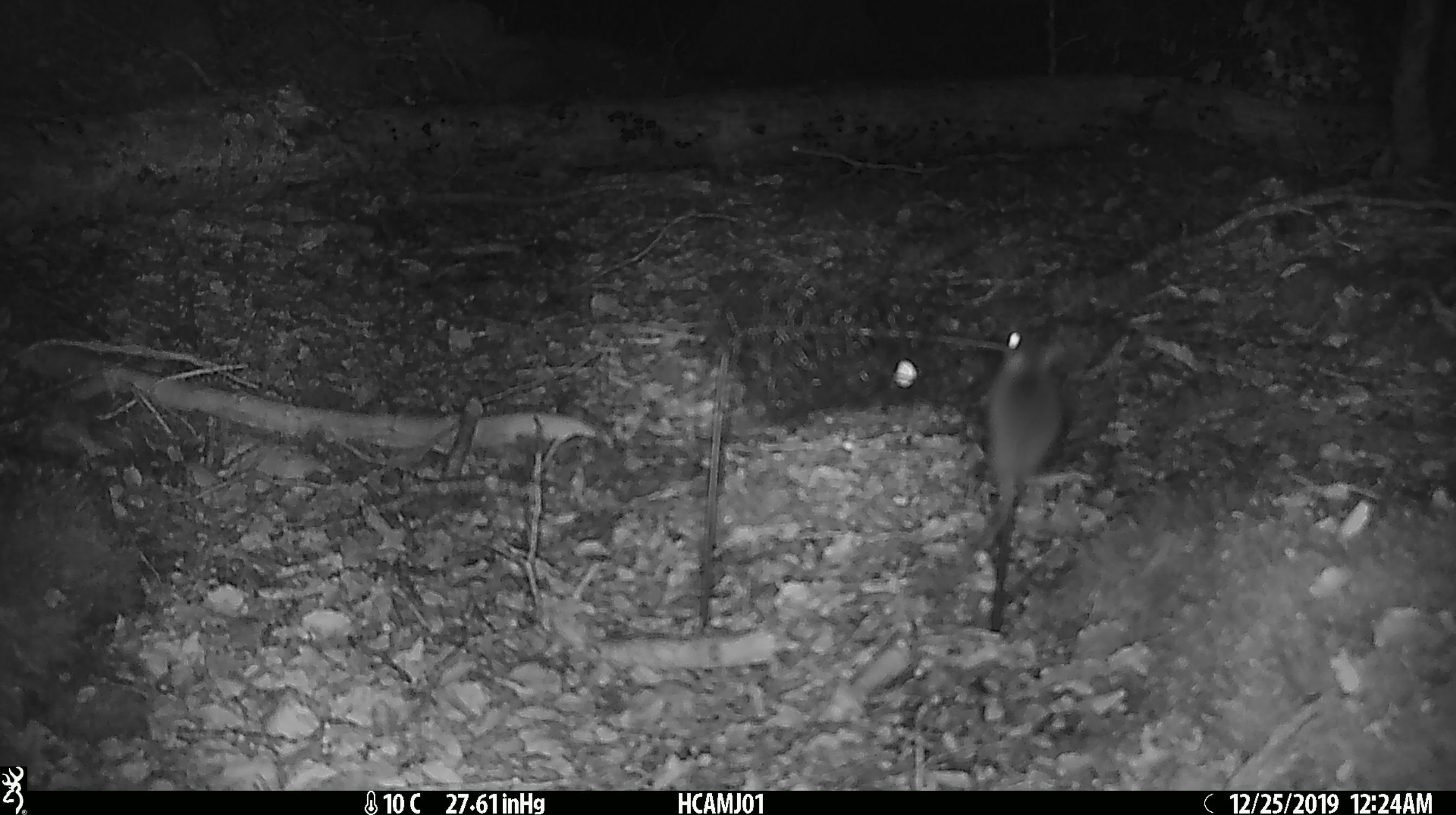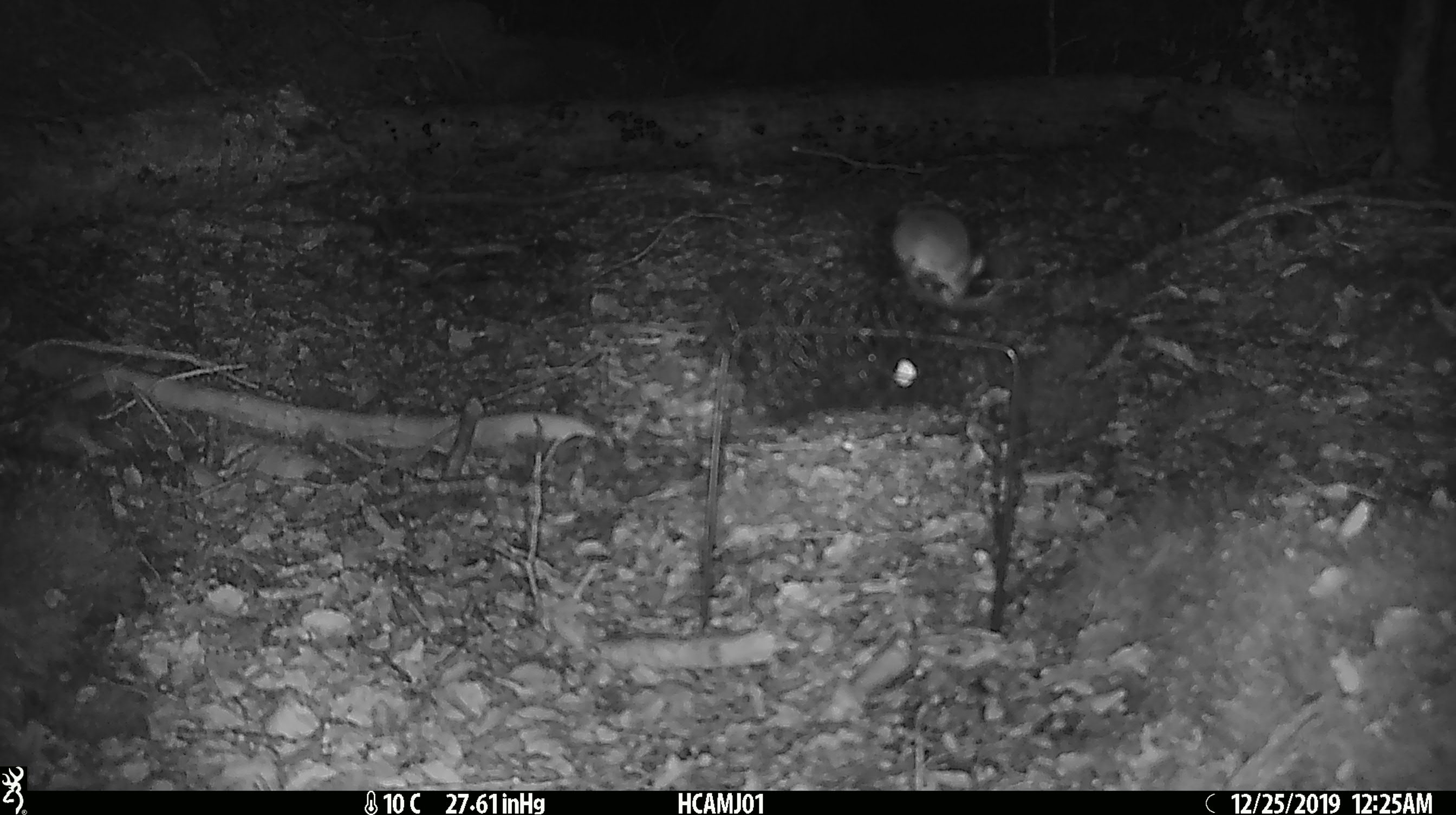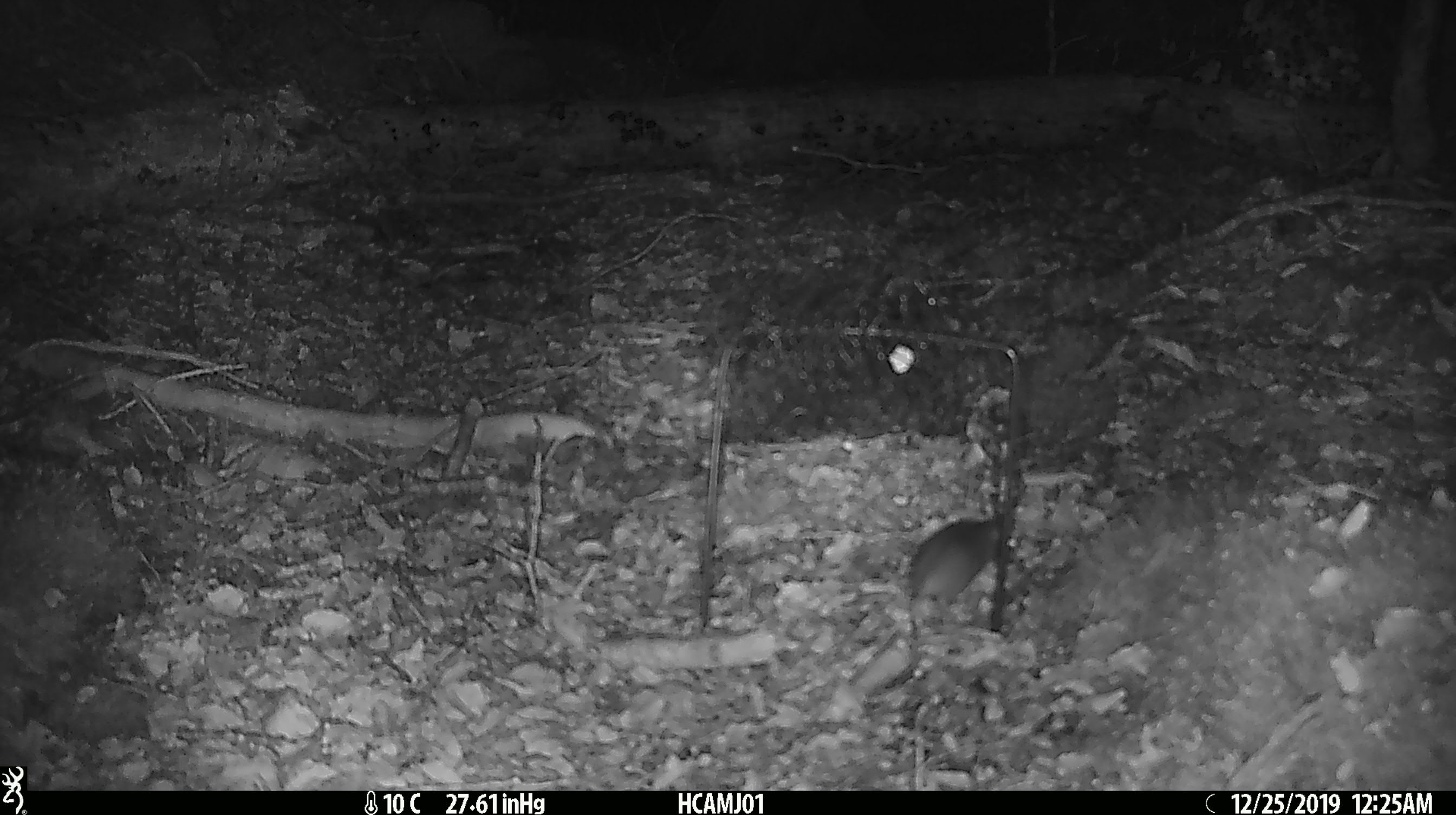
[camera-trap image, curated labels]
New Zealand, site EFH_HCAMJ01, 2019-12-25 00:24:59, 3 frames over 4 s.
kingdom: Animalia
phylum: Chordata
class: Mammalia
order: Rodentia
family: Muridae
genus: Mus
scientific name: Mus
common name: mouse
Mouse (Mus).